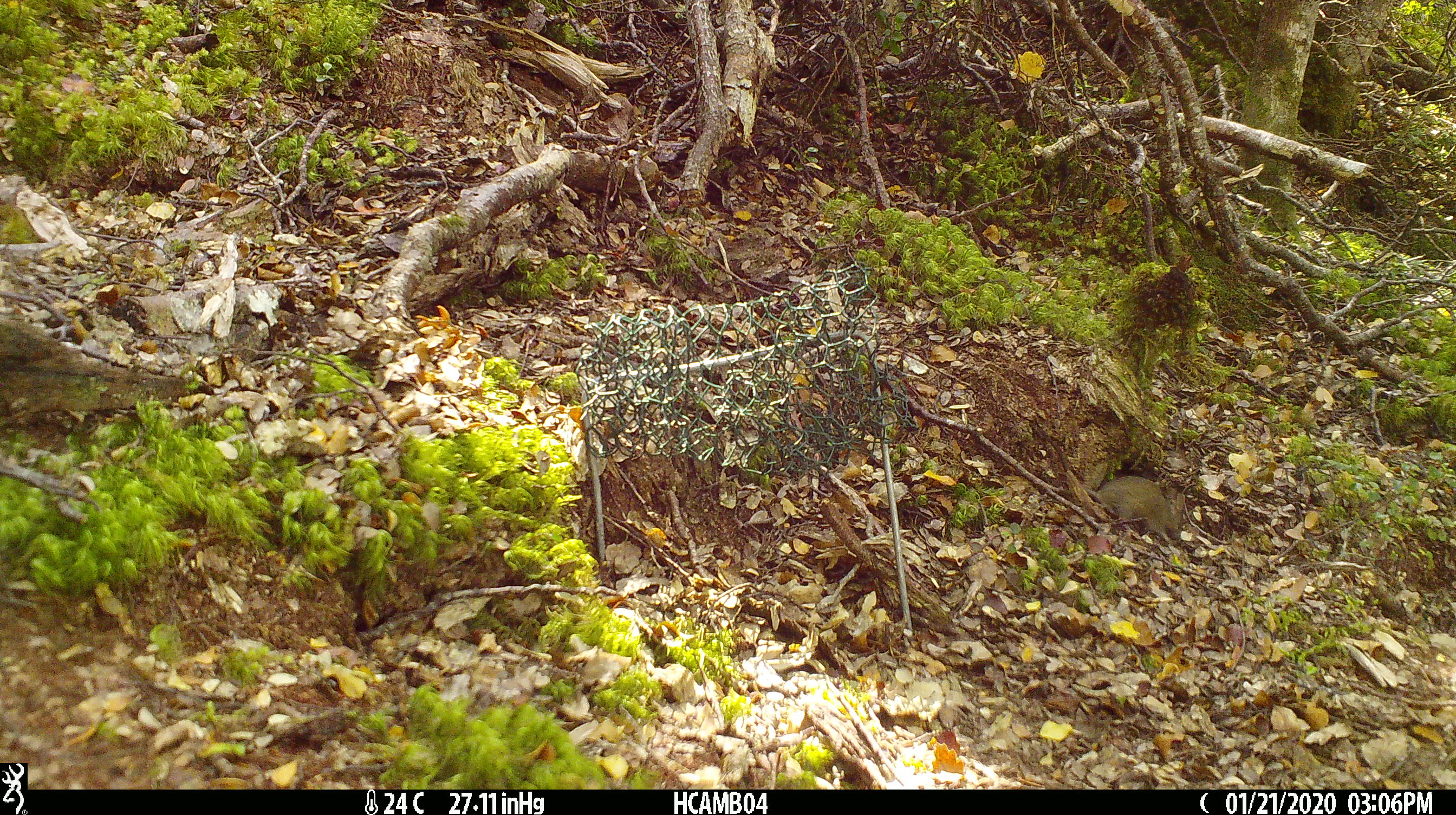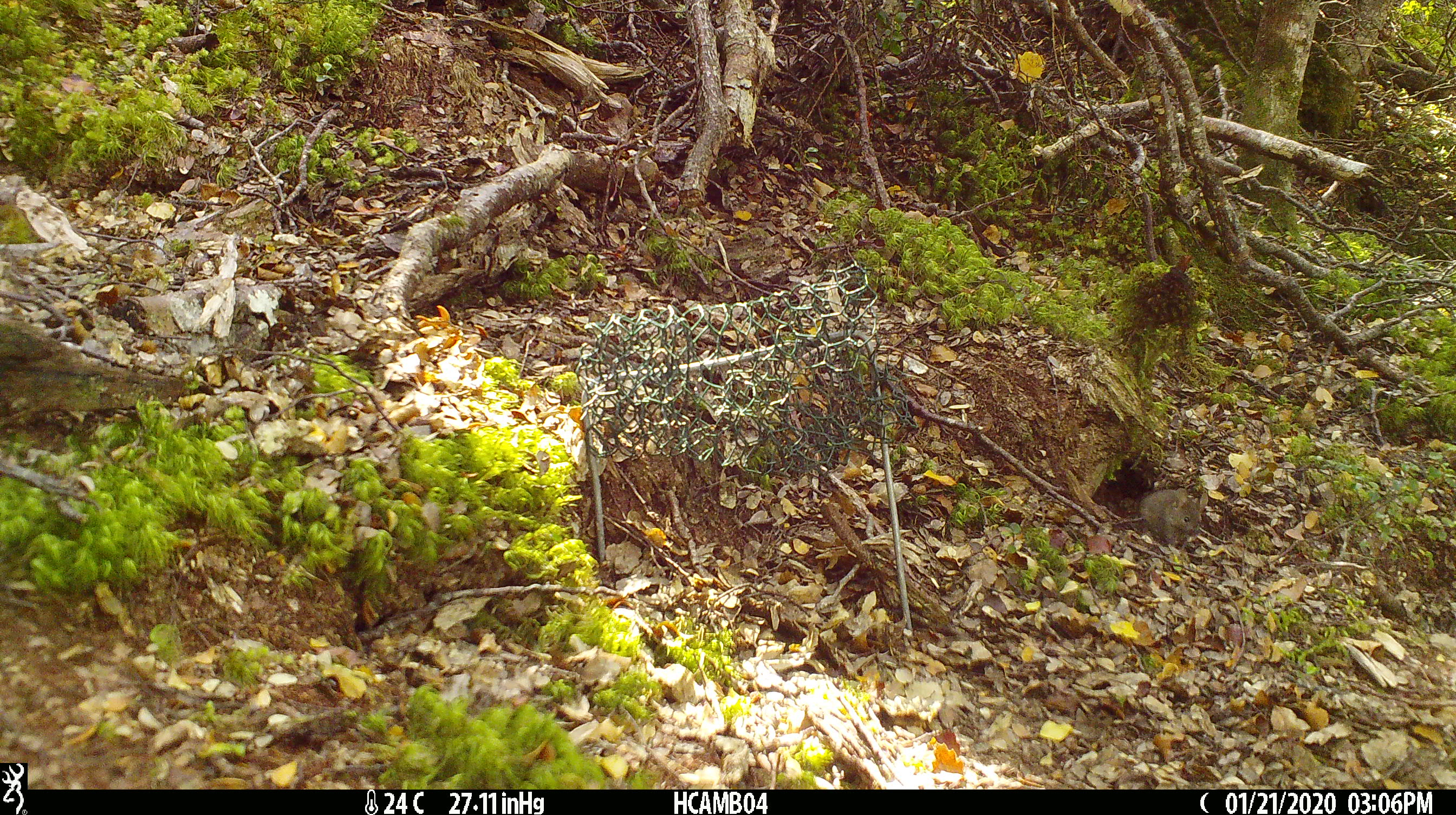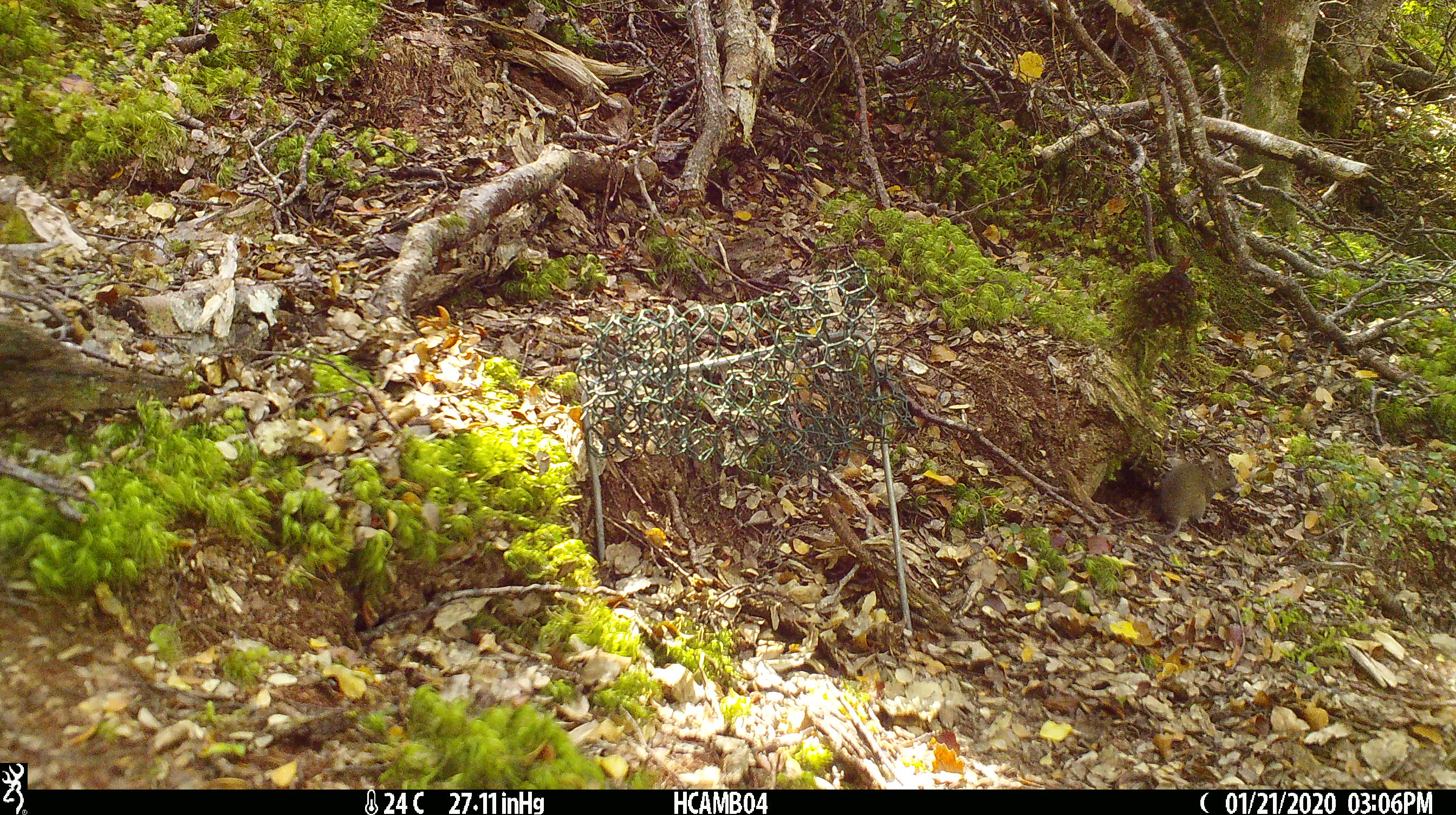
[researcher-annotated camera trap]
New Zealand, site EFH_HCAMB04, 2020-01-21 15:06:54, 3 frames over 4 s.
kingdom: Animalia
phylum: Chordata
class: Mammalia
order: Rodentia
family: Muridae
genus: Mus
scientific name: Mus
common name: mouse